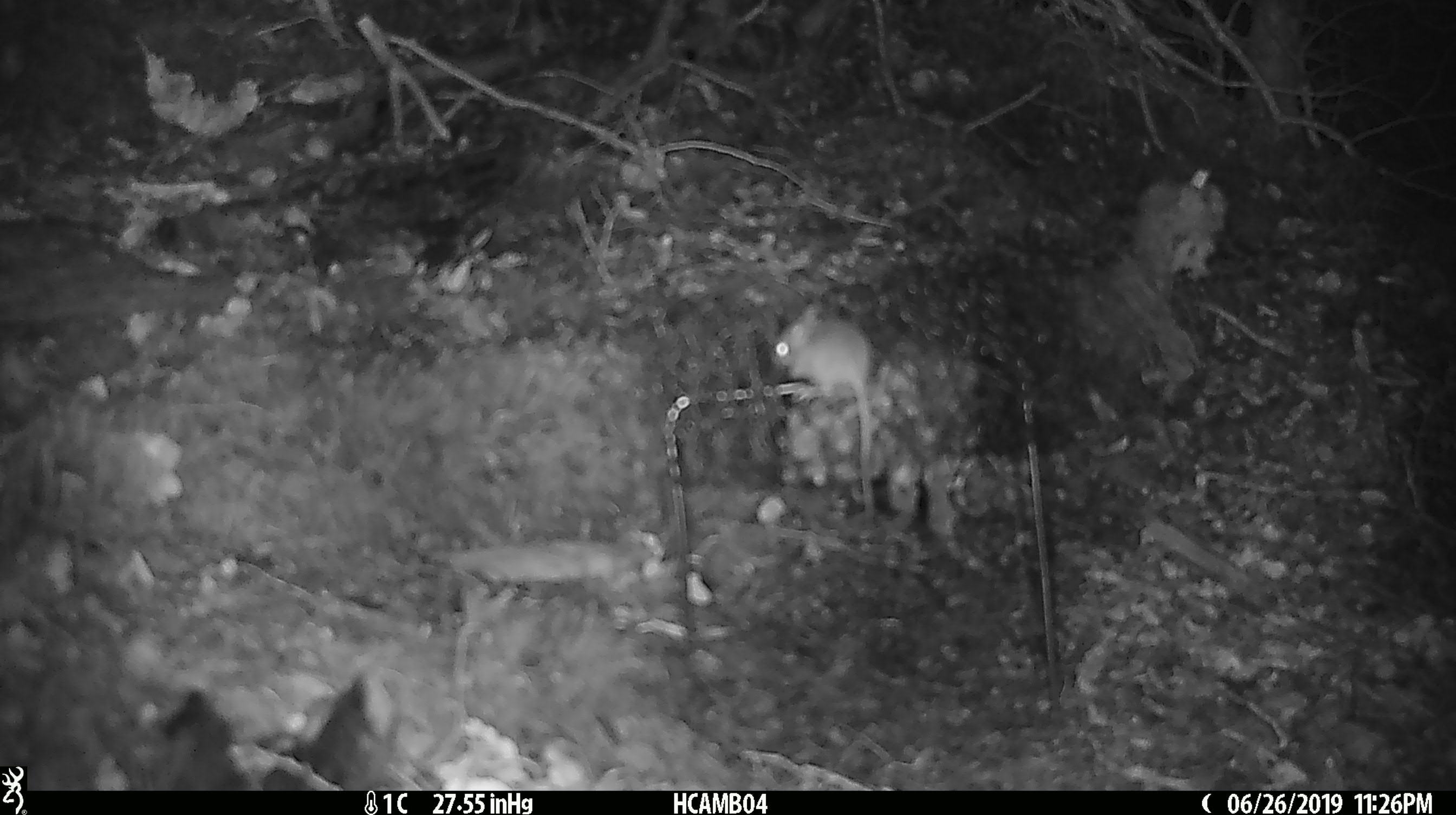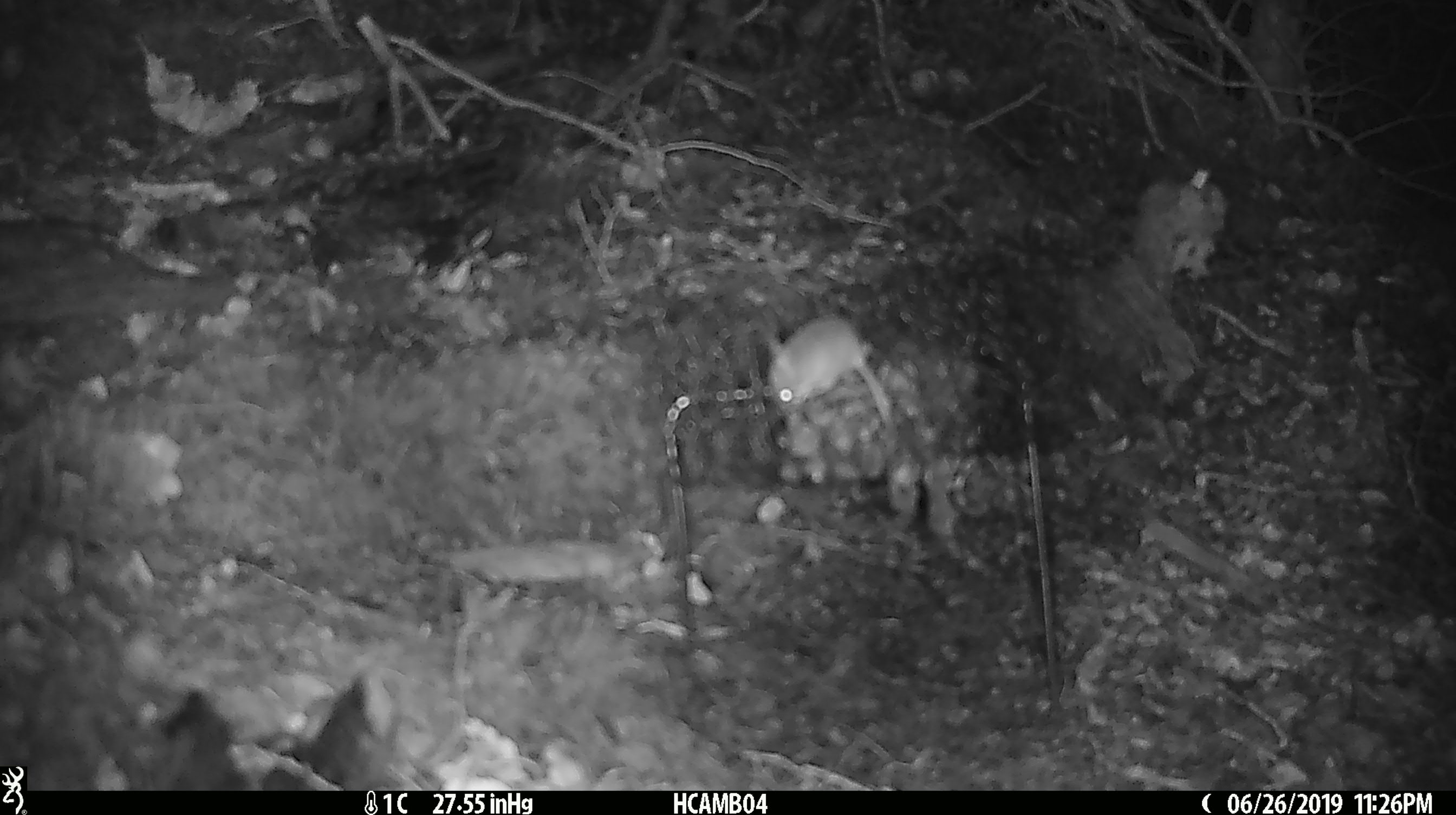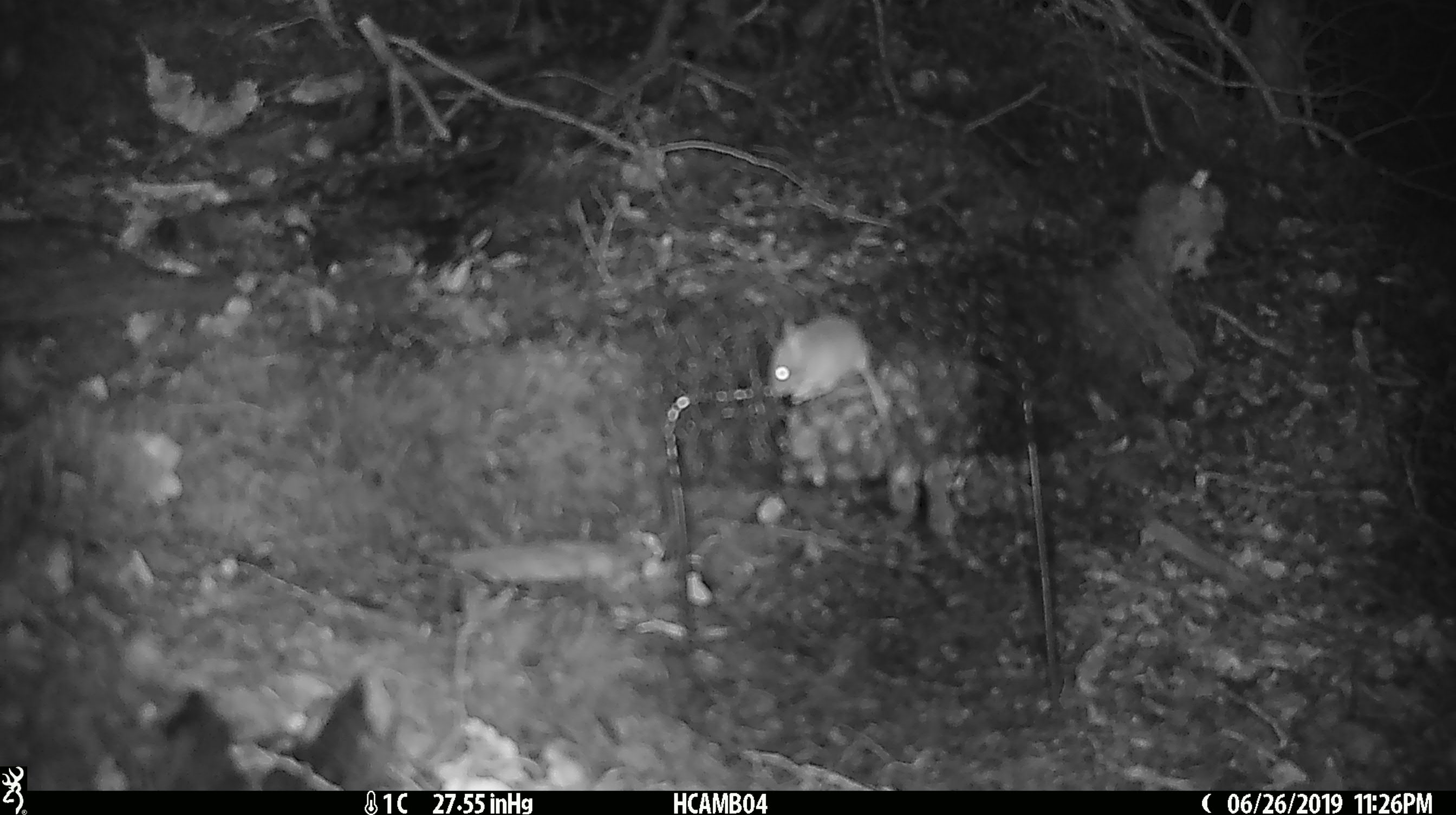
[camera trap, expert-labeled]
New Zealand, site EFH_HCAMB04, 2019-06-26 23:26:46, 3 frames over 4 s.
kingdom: Animalia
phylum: Chordata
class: Mammalia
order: Rodentia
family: Muridae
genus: Mus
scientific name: Mus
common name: mouse